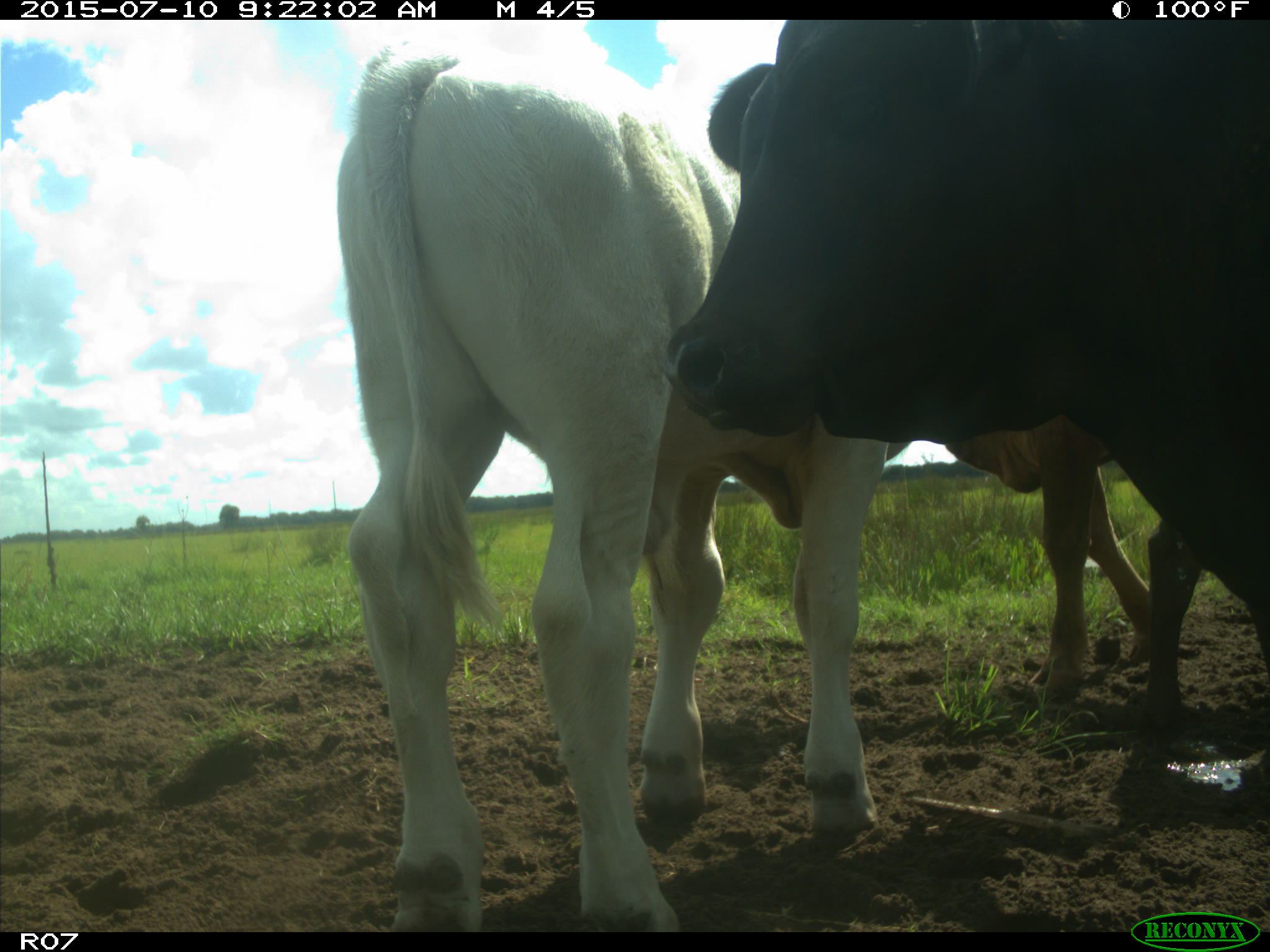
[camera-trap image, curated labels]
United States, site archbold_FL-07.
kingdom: Animalia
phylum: Chordata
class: Mammalia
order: Artiodactyla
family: Bovidae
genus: Bos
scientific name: Bos taurus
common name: domestic cow